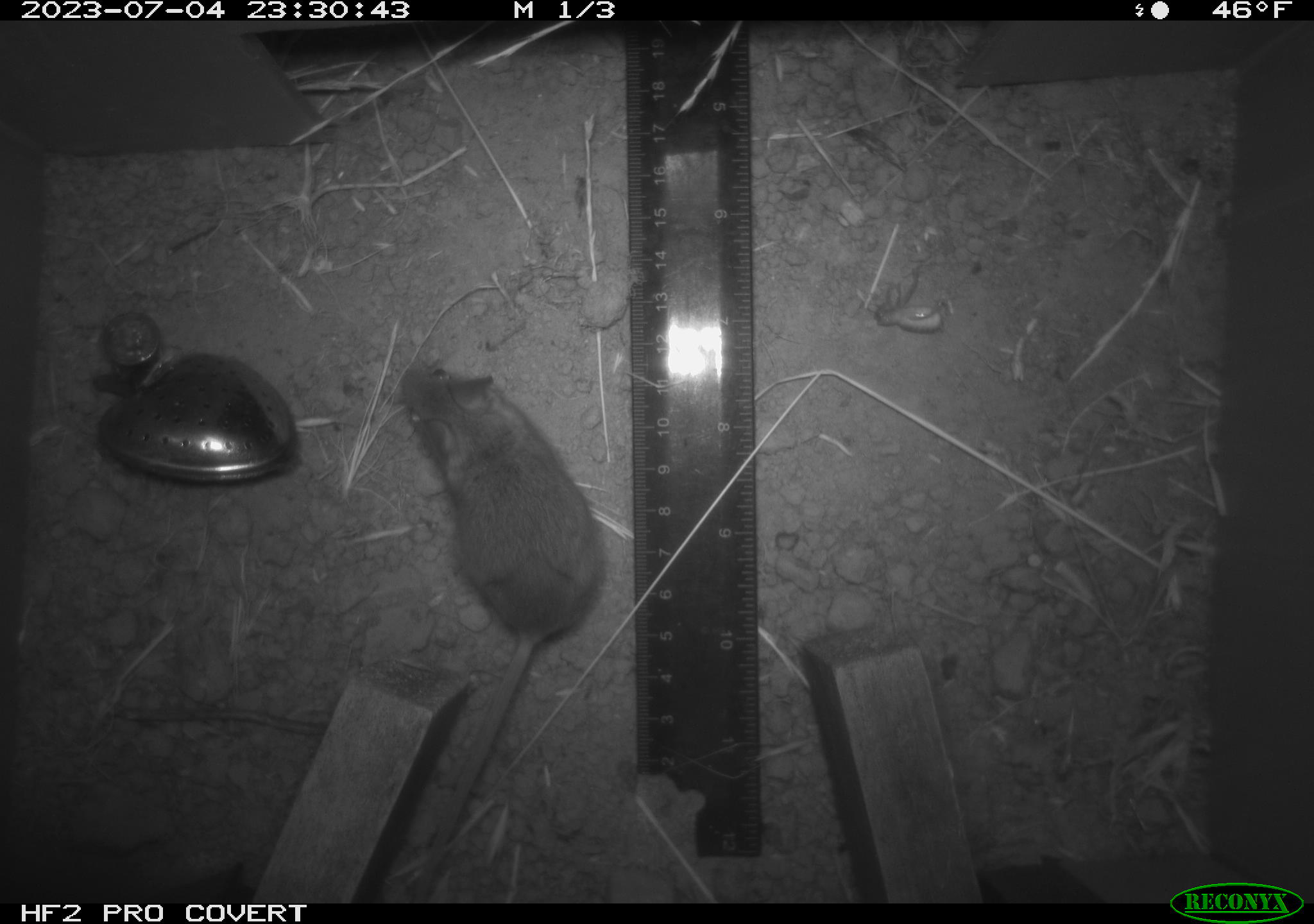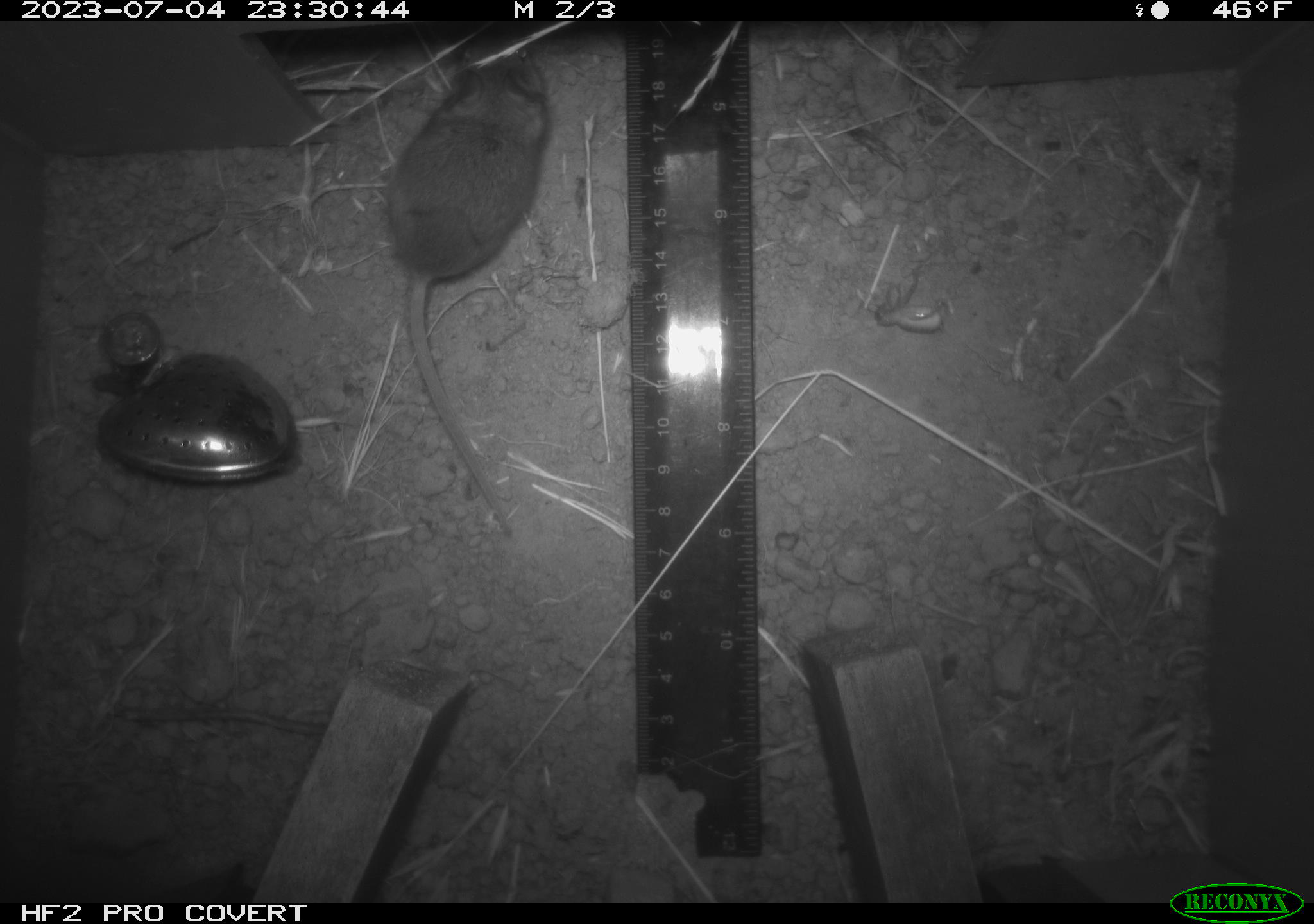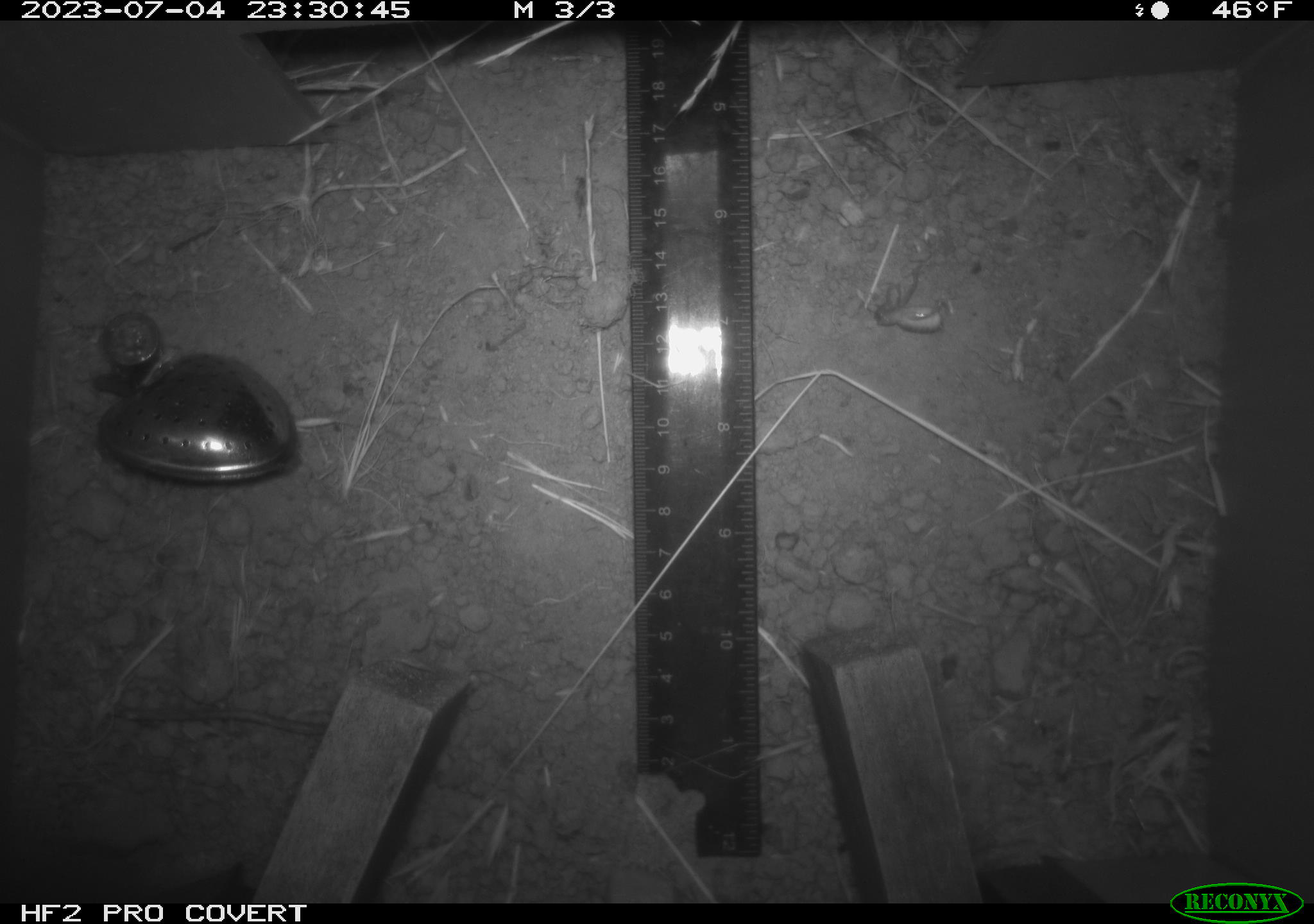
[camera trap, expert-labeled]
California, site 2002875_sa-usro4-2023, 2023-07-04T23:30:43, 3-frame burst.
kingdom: Animalia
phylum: Chordata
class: Mammalia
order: Rodentia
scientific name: Rodentia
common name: mouse species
Mouse species (Rodentia).